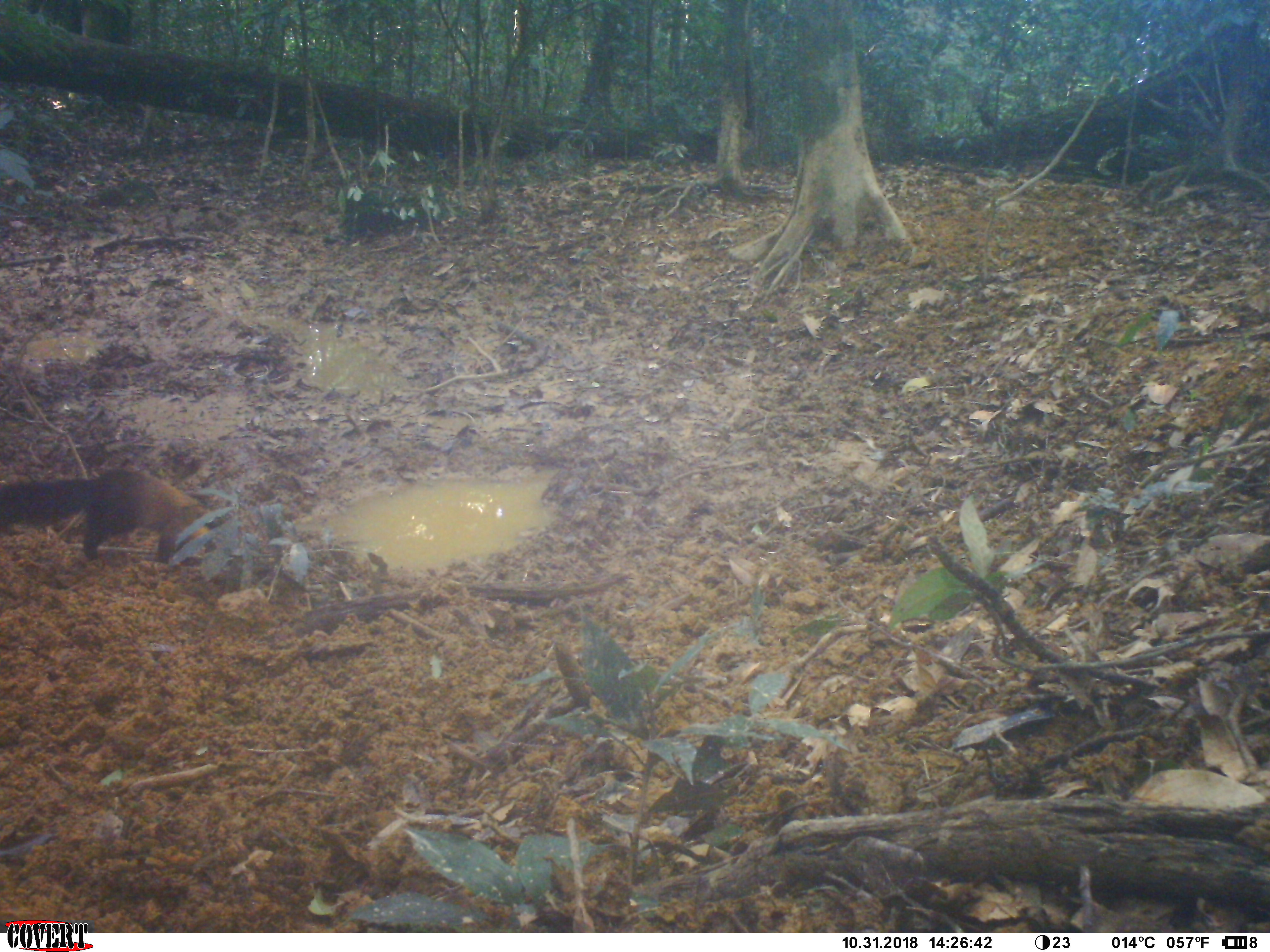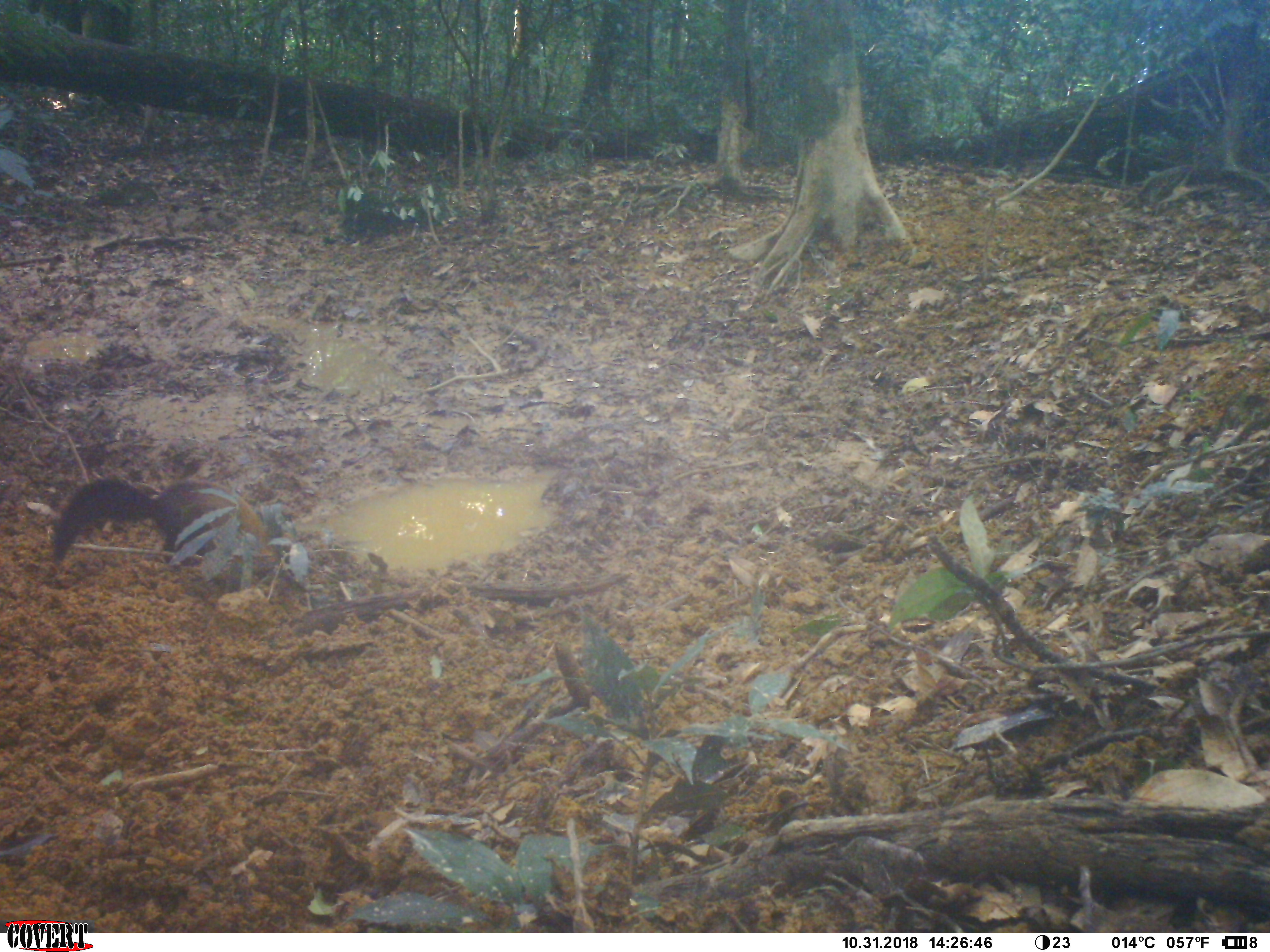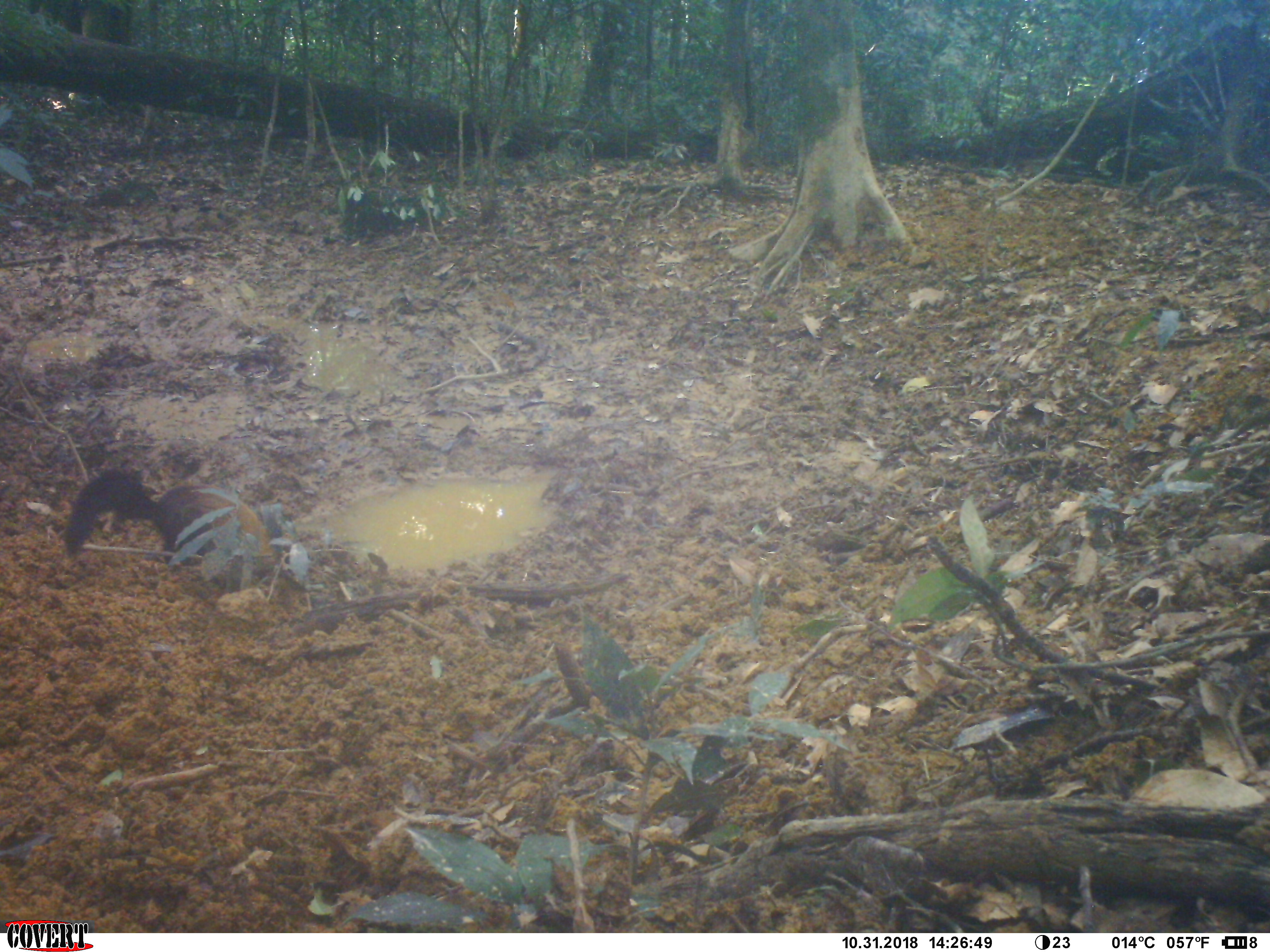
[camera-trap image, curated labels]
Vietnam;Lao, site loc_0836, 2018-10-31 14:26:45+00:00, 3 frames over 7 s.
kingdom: Animalia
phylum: Chordata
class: Mammalia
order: Carnivora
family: Mustelidae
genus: Martes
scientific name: Martes flavigula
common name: yellow-throated marten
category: yellow throated marten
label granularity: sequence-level